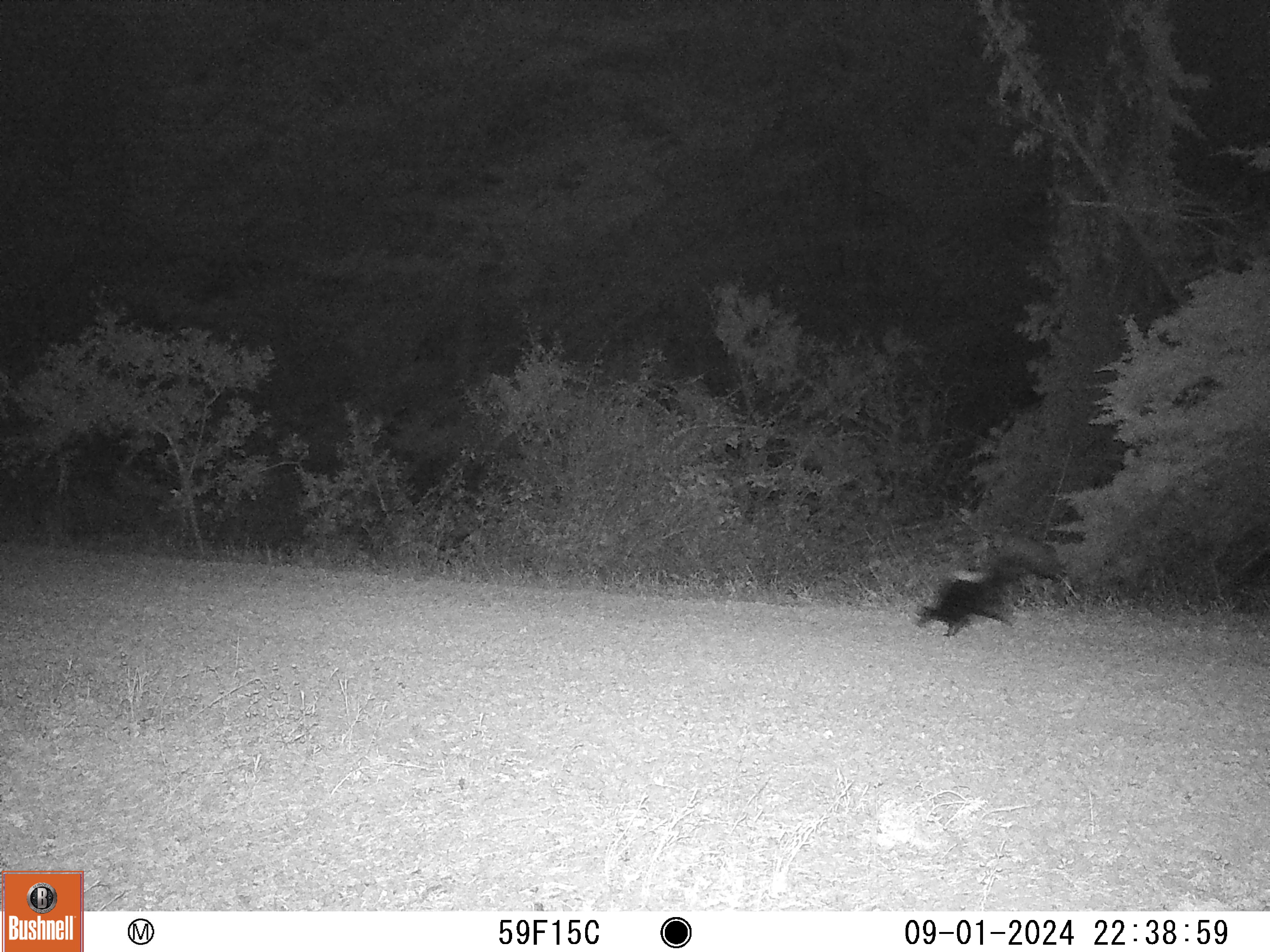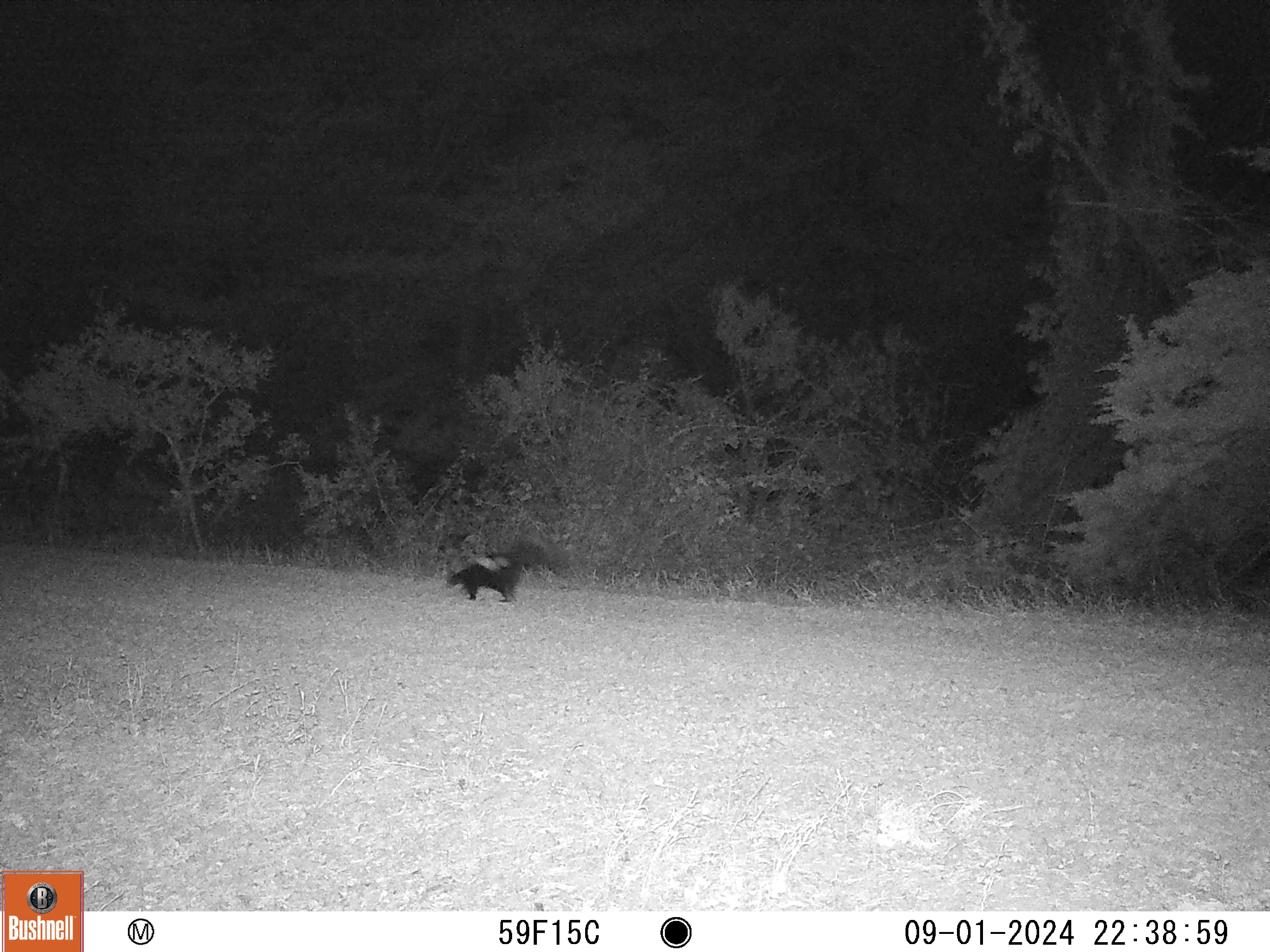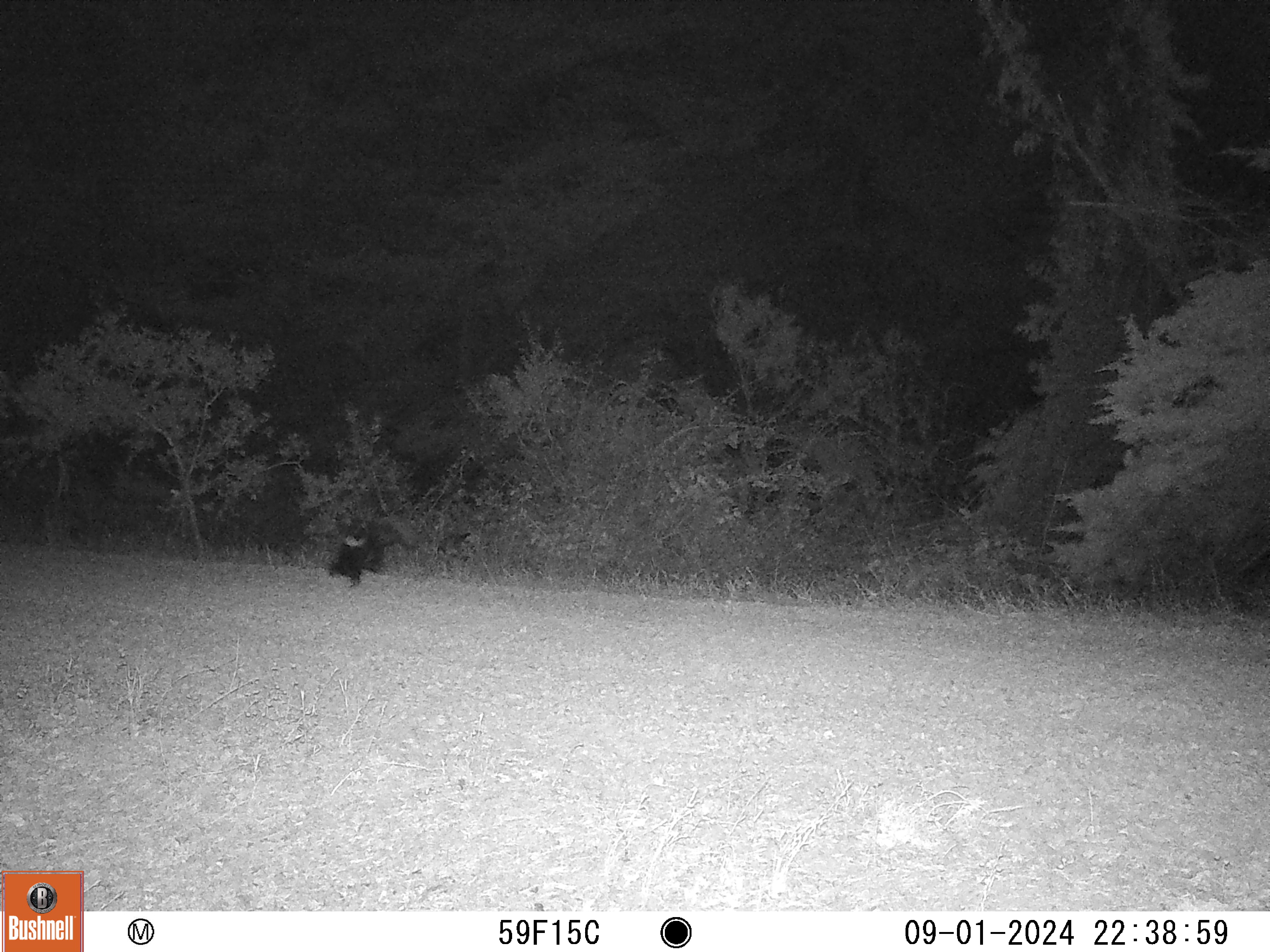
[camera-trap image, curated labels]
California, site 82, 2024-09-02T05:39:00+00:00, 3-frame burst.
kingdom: Animalia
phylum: Chordata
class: Mammalia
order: Carnivora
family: Mephitidae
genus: Mephitis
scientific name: Mephitis mephitis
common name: striped skunk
Striped skunk (Mephitis mephitis).